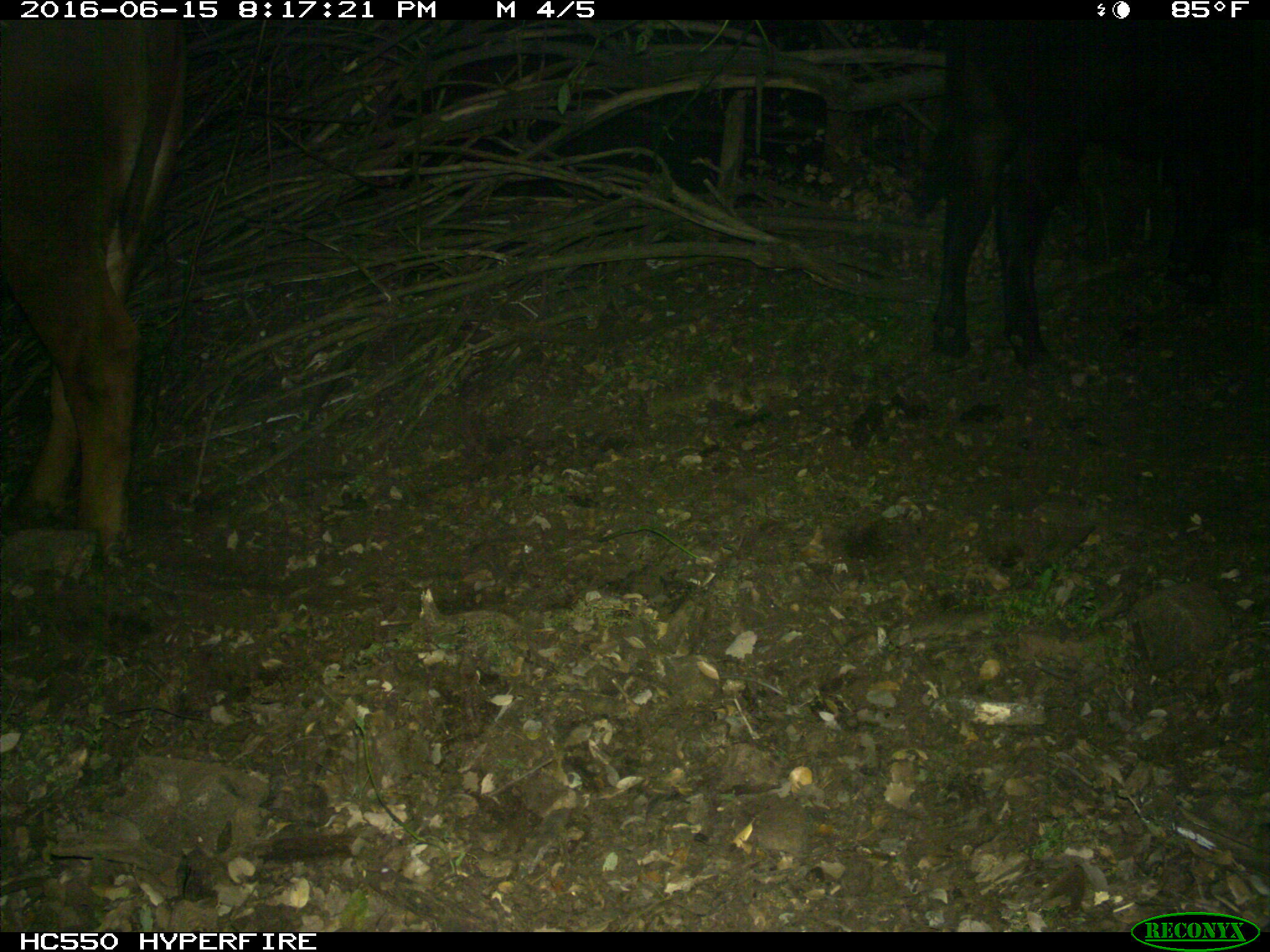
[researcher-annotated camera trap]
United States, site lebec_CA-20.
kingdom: Animalia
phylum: Chordata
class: Mammalia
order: Artiodactyla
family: Bovidae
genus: Bos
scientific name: Bos taurus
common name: domestic cow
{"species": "Bos taurus (domestic cow)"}